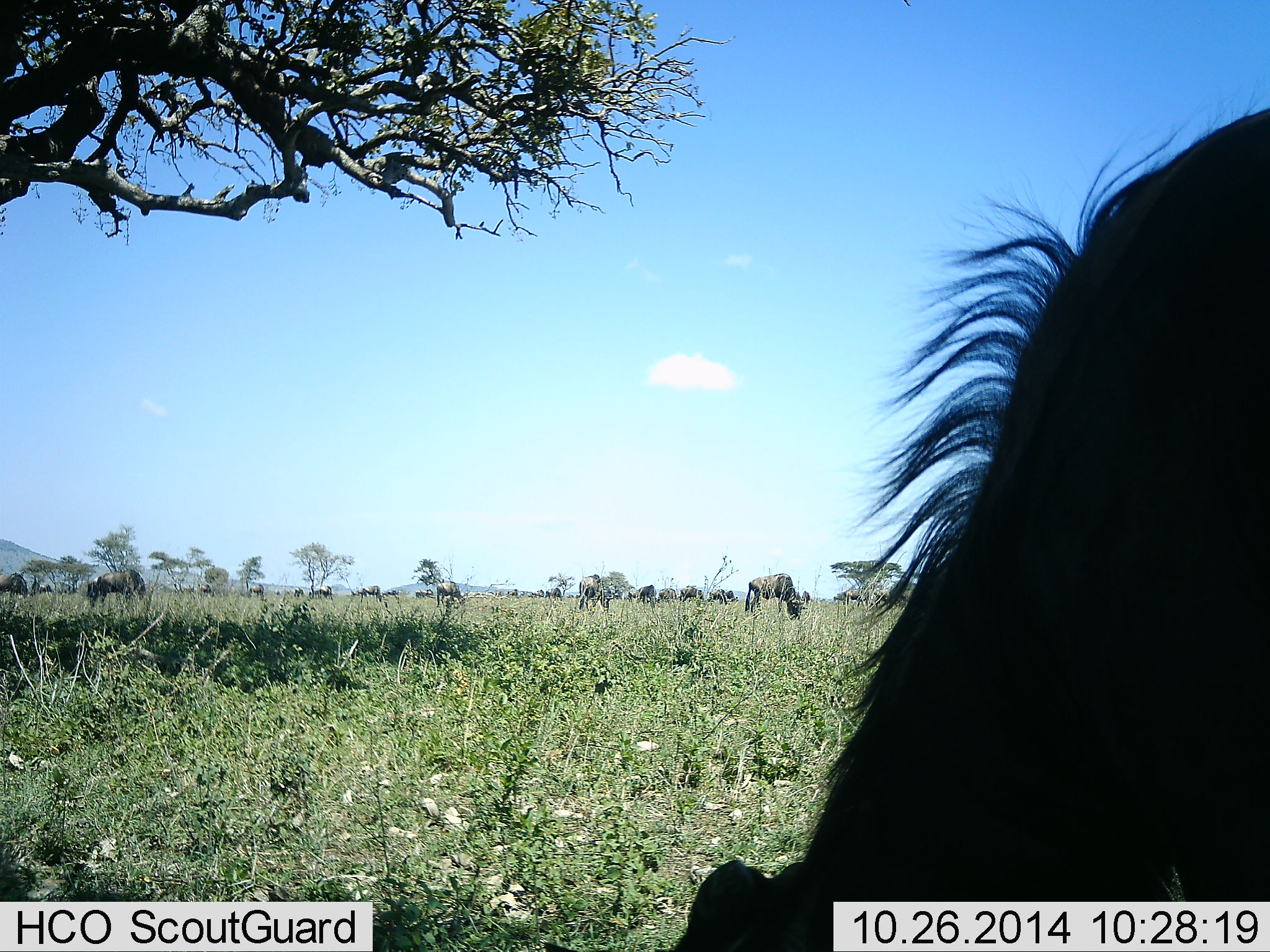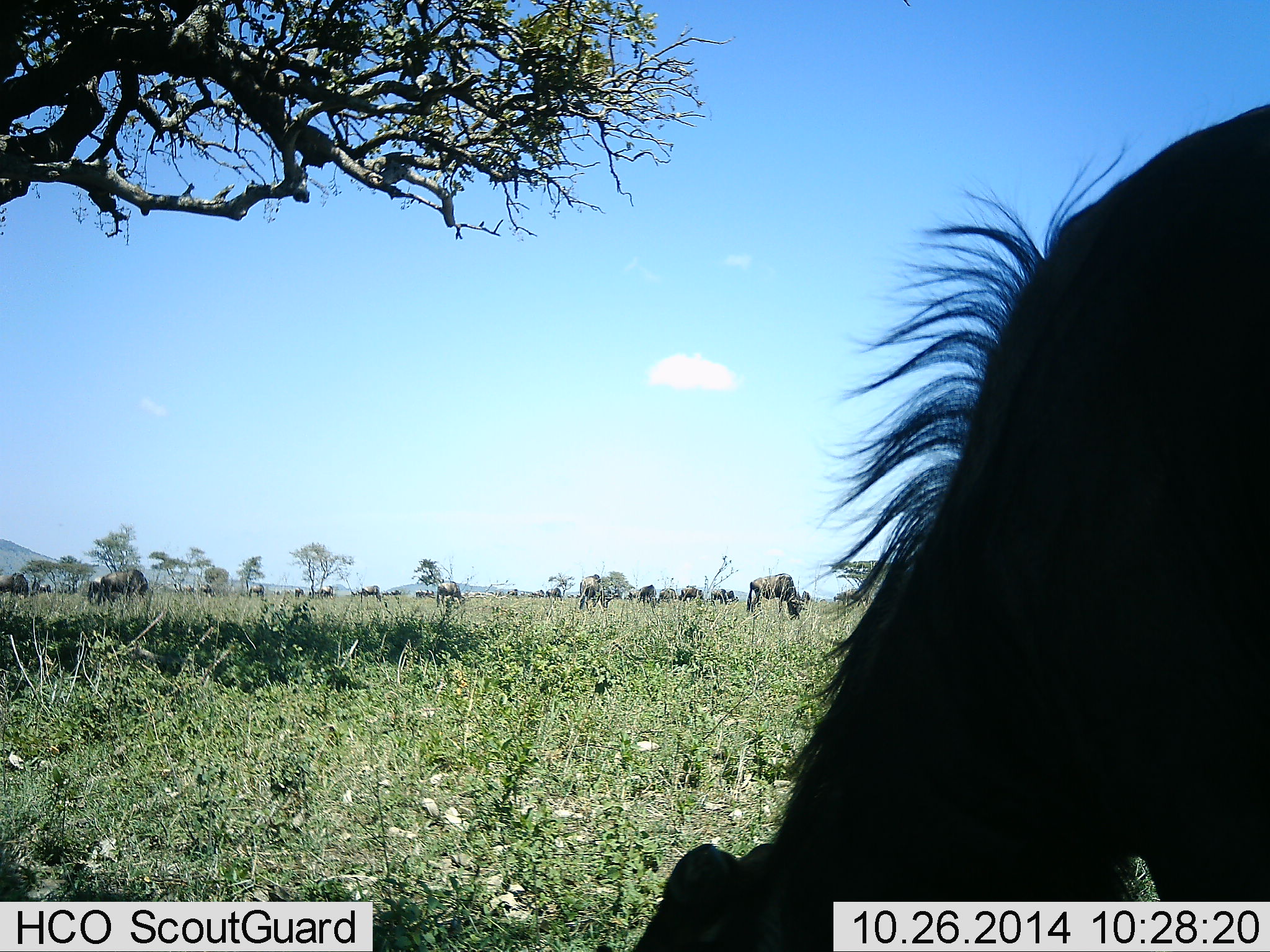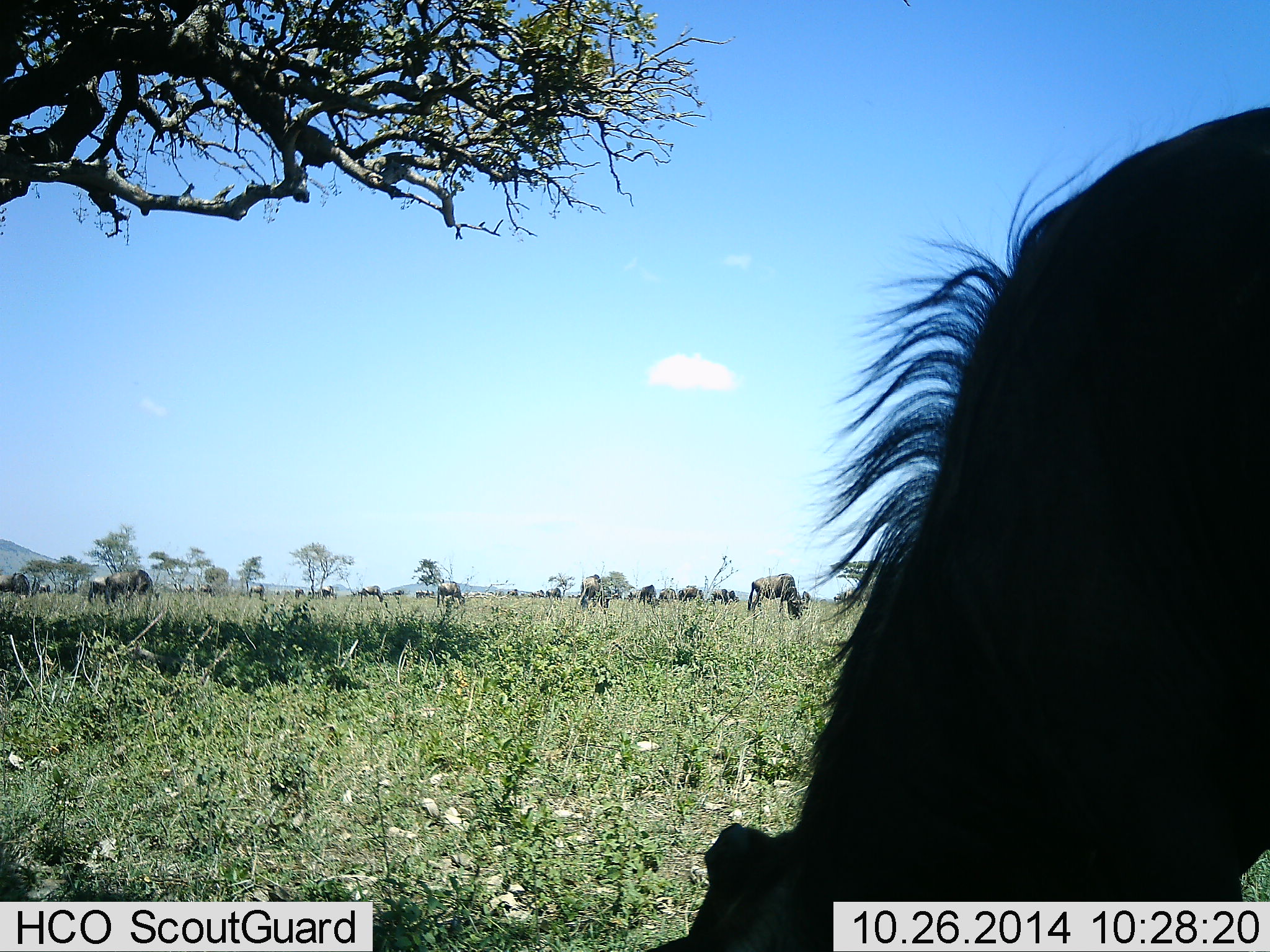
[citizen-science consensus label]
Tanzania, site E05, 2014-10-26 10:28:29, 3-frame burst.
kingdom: Animalia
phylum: Chordata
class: Mammalia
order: Artiodactyla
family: Bovidae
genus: Connochaetes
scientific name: Connochaetes taurinus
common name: blue wildebeest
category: wildebeest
Wildebeest (blue wildebeest) (Connochaetes taurinus), count 11-50. Behavior (volunteer vote fractions): standing 30%, resting 0%, moving 20%, interacting 0%. Young present (vote fraction): 0%. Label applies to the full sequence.